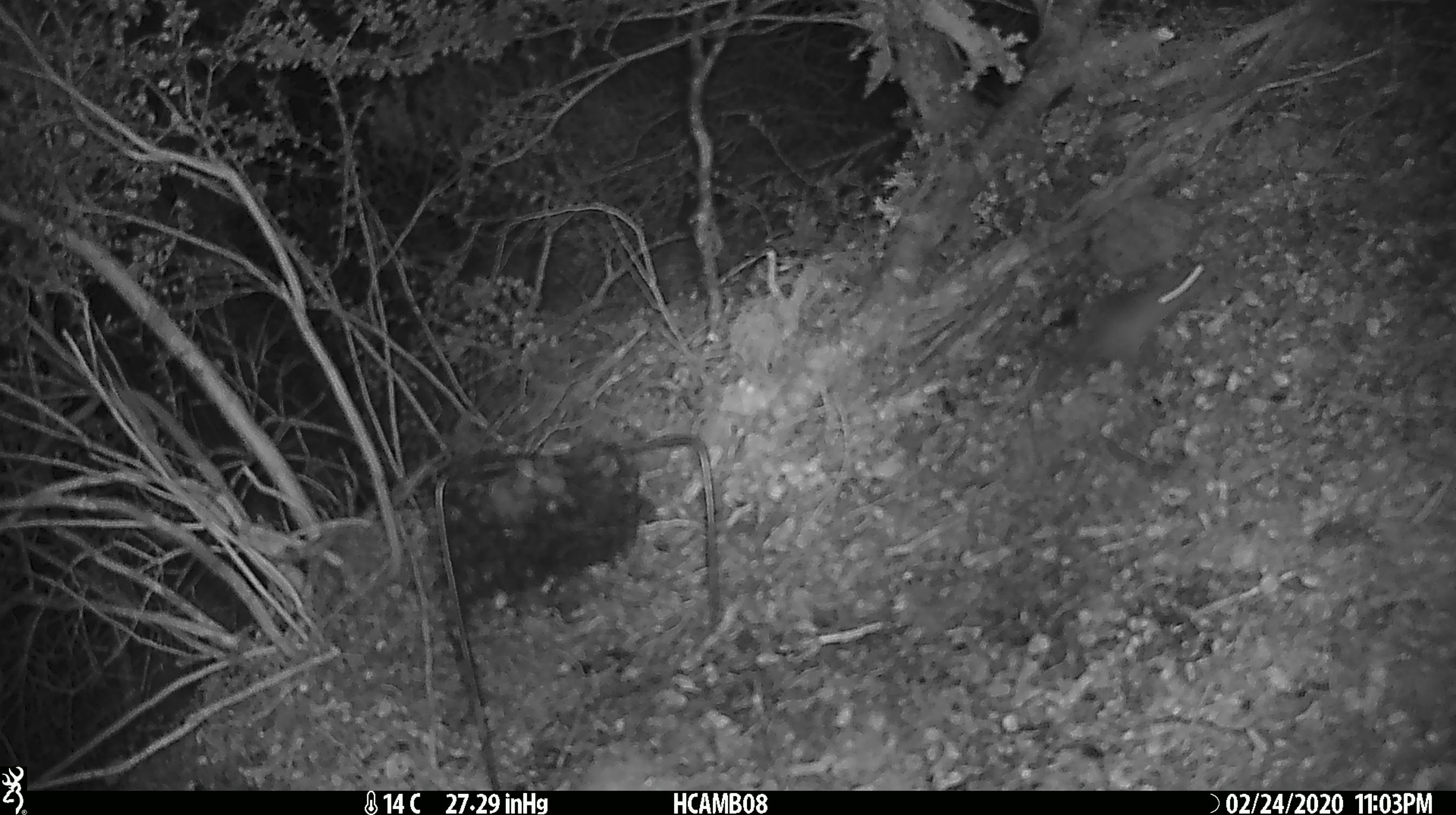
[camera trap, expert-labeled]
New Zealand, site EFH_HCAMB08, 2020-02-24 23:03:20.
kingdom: Animalia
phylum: Chordata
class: Mammalia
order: Rodentia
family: Muridae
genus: Mus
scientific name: Mus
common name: mouse